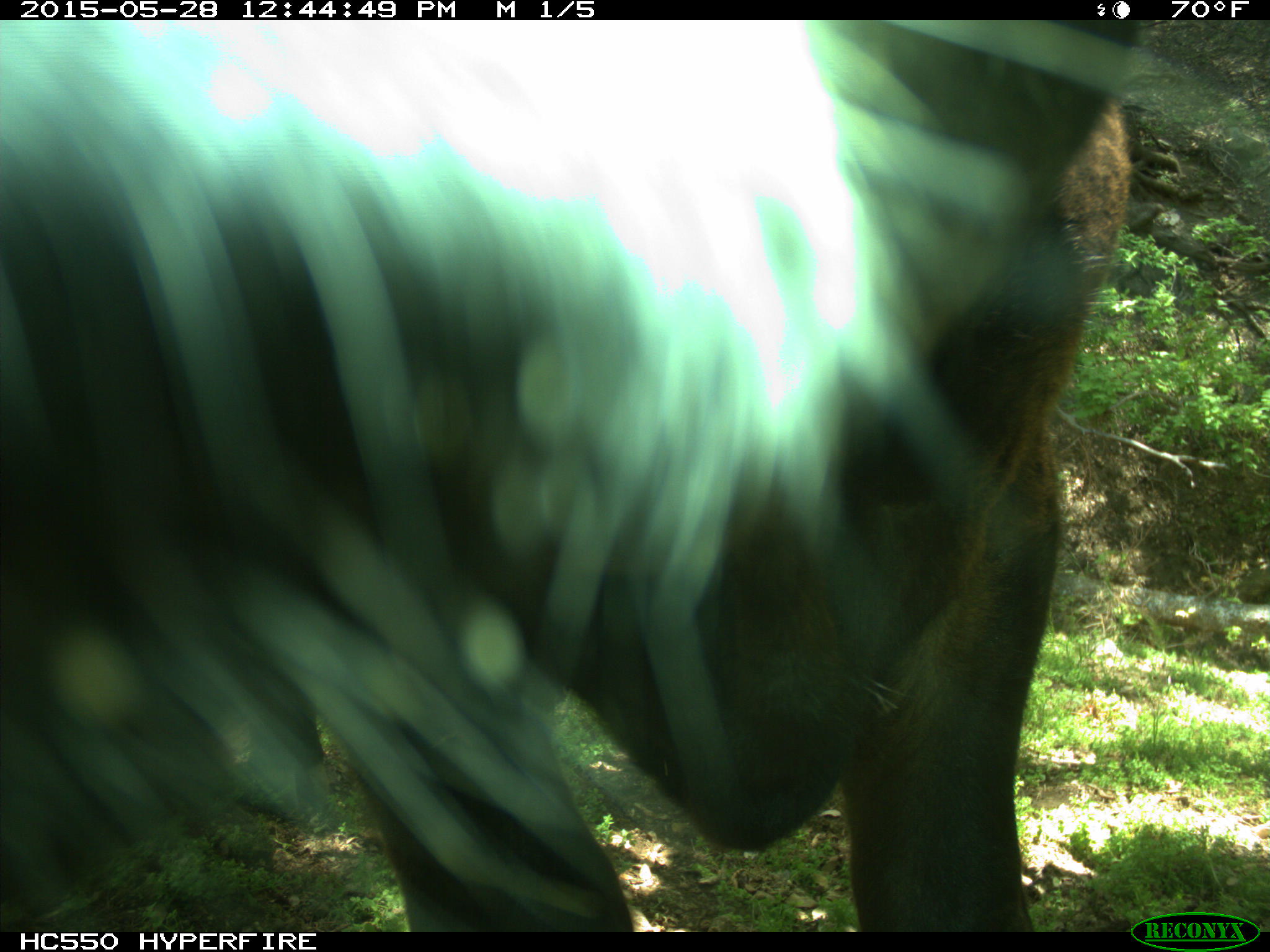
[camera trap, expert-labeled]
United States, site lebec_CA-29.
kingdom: Animalia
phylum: Chordata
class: Mammalia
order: Artiodactyla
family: Bovidae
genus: Bos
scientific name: Bos taurus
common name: domestic cow